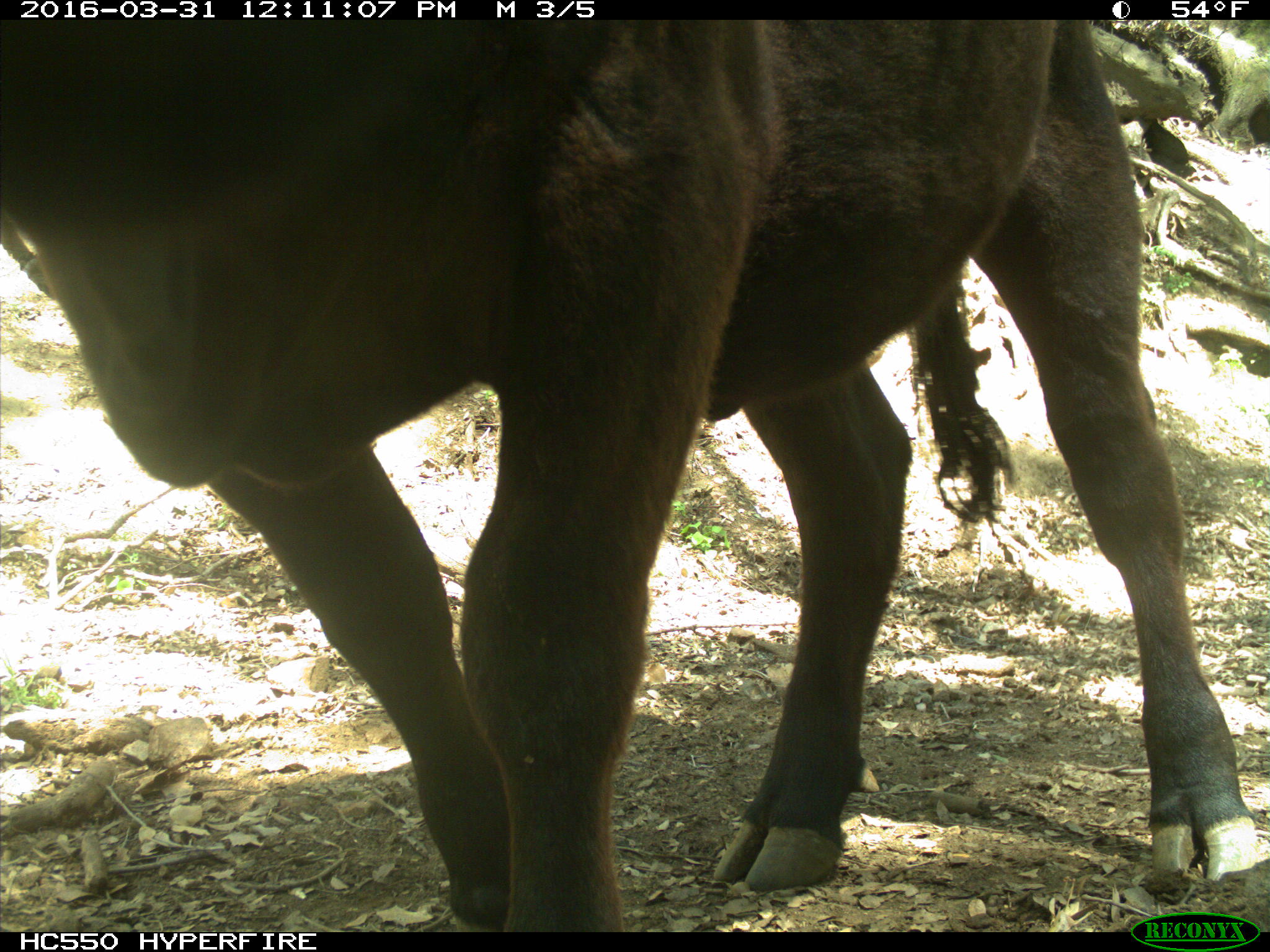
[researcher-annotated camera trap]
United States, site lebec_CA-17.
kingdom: Animalia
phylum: Chordata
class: Mammalia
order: Artiodactyla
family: Bovidae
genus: Bos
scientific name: Bos taurus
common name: domestic cow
Bos taurus (domestic cow).